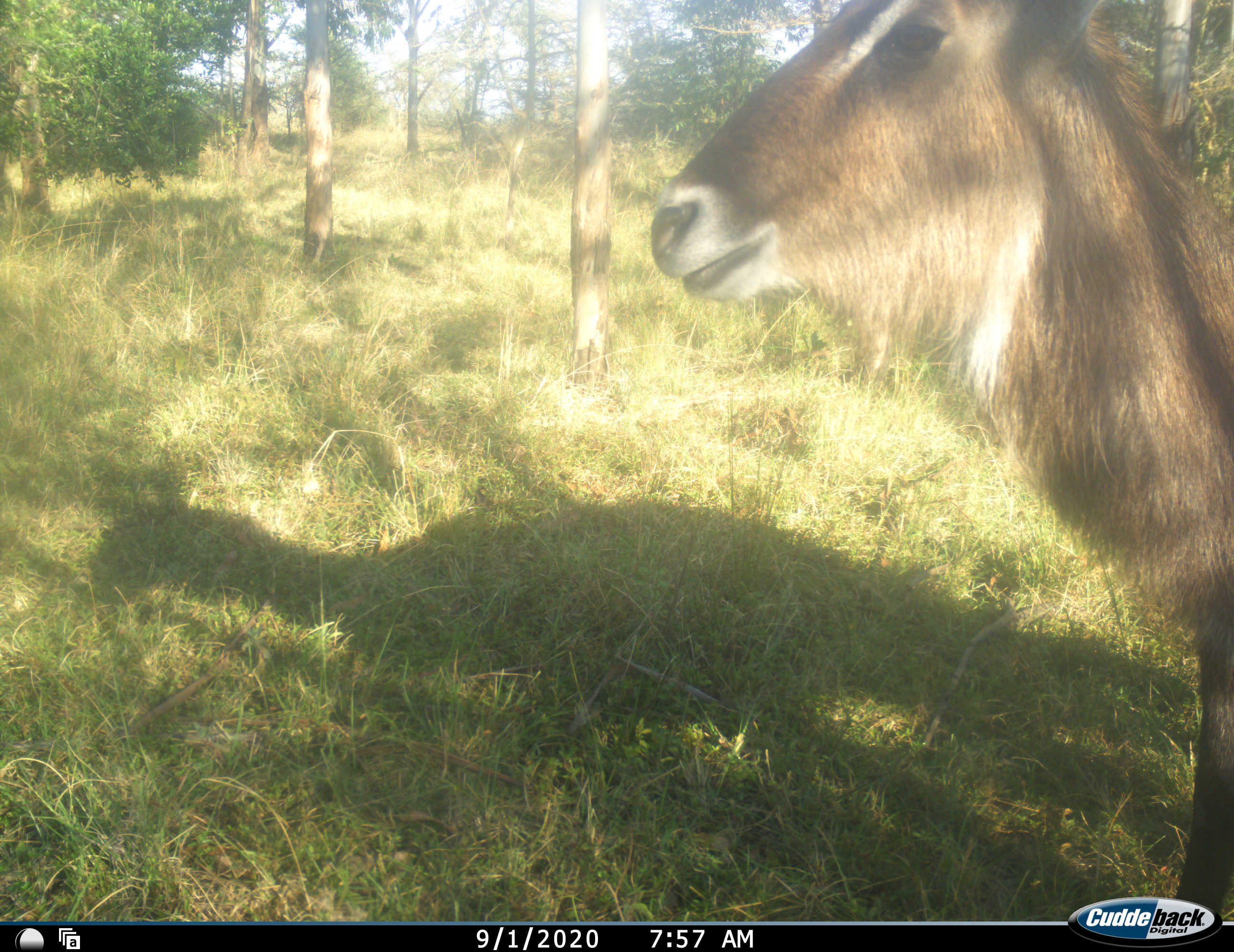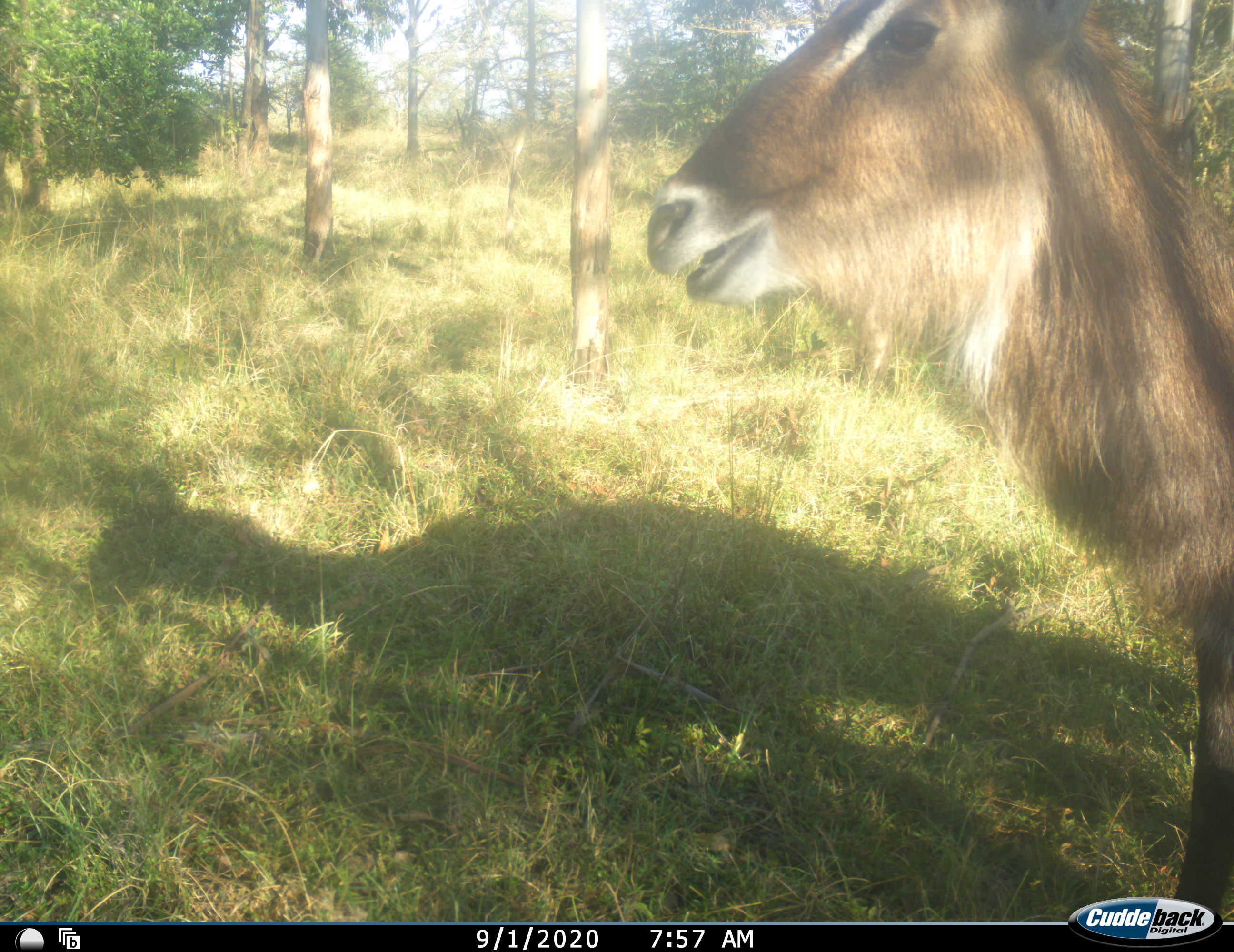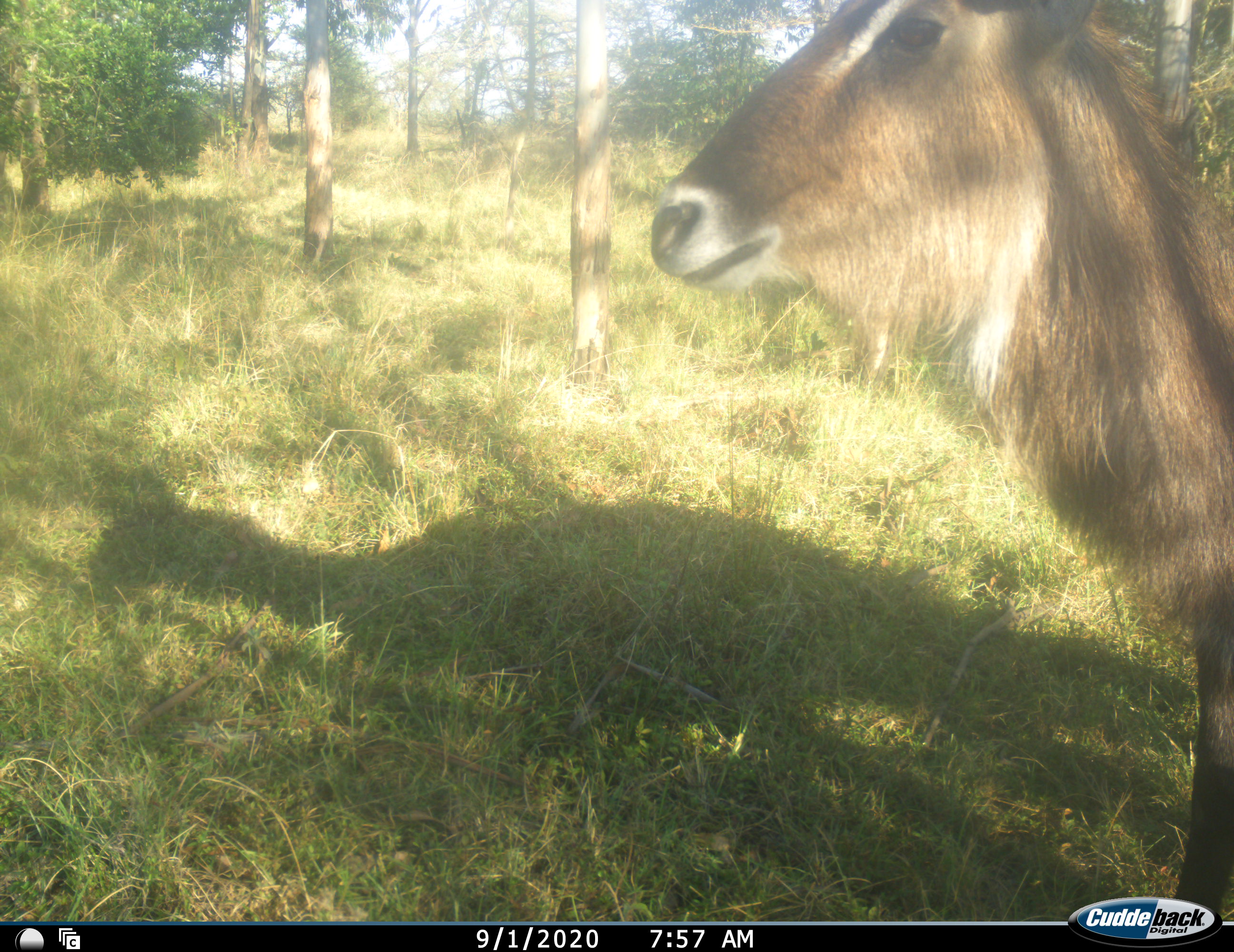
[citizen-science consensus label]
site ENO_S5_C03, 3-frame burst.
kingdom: Animalia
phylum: Chordata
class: Mammalia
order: Artiodactyla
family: Bovidae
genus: Kobus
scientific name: Kobus ellipsiprymnus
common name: waterbuck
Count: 1.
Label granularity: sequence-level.